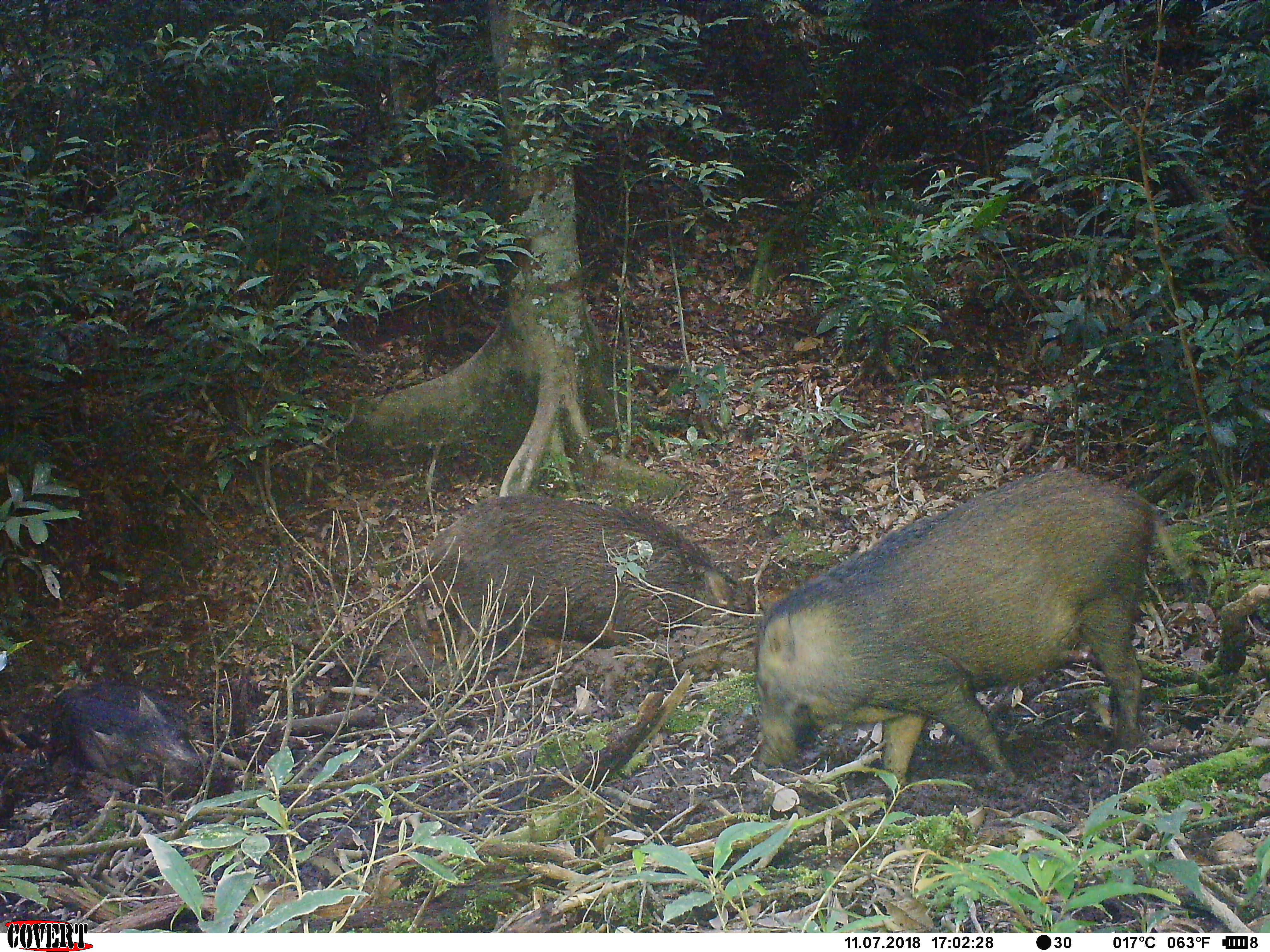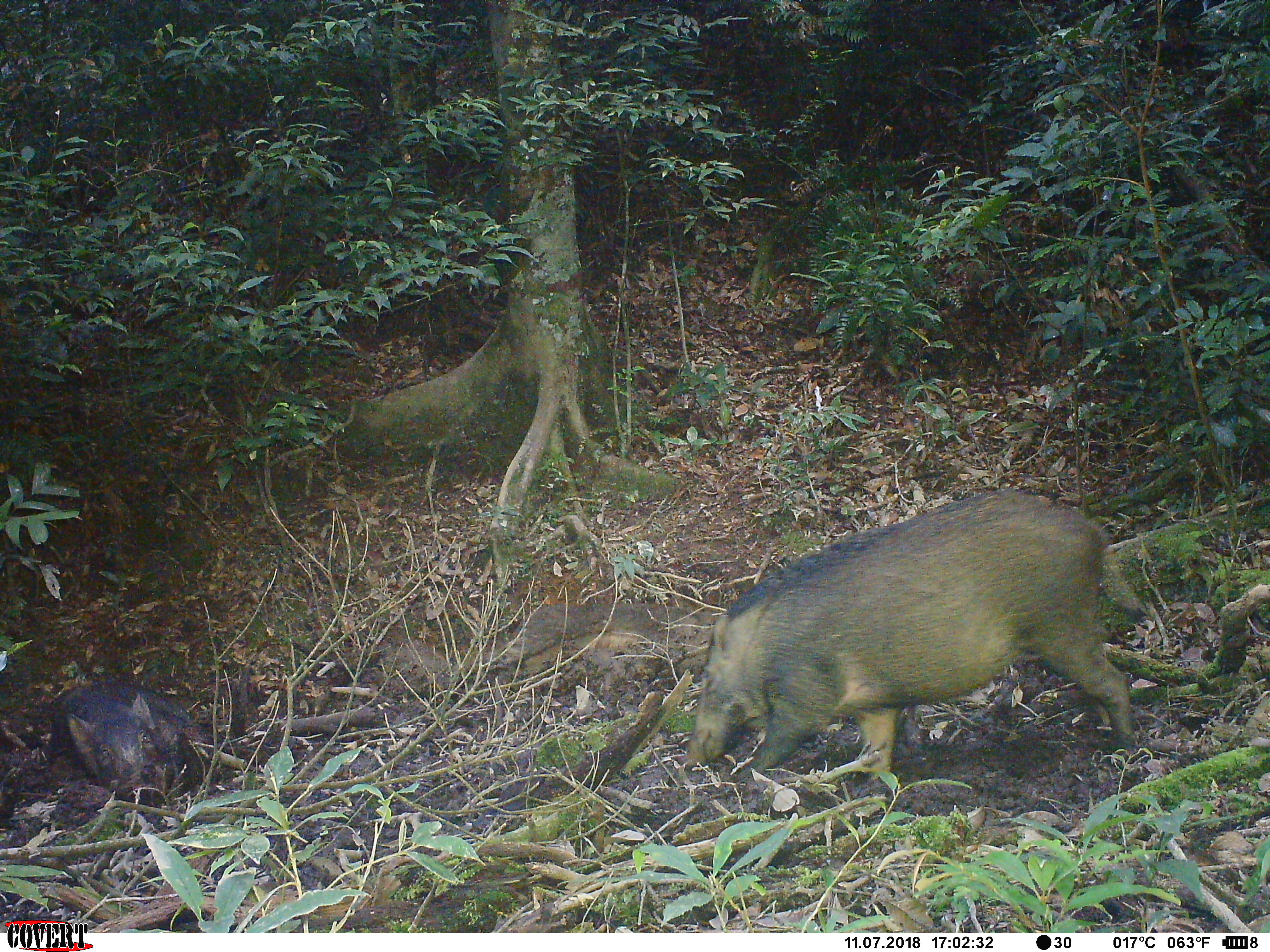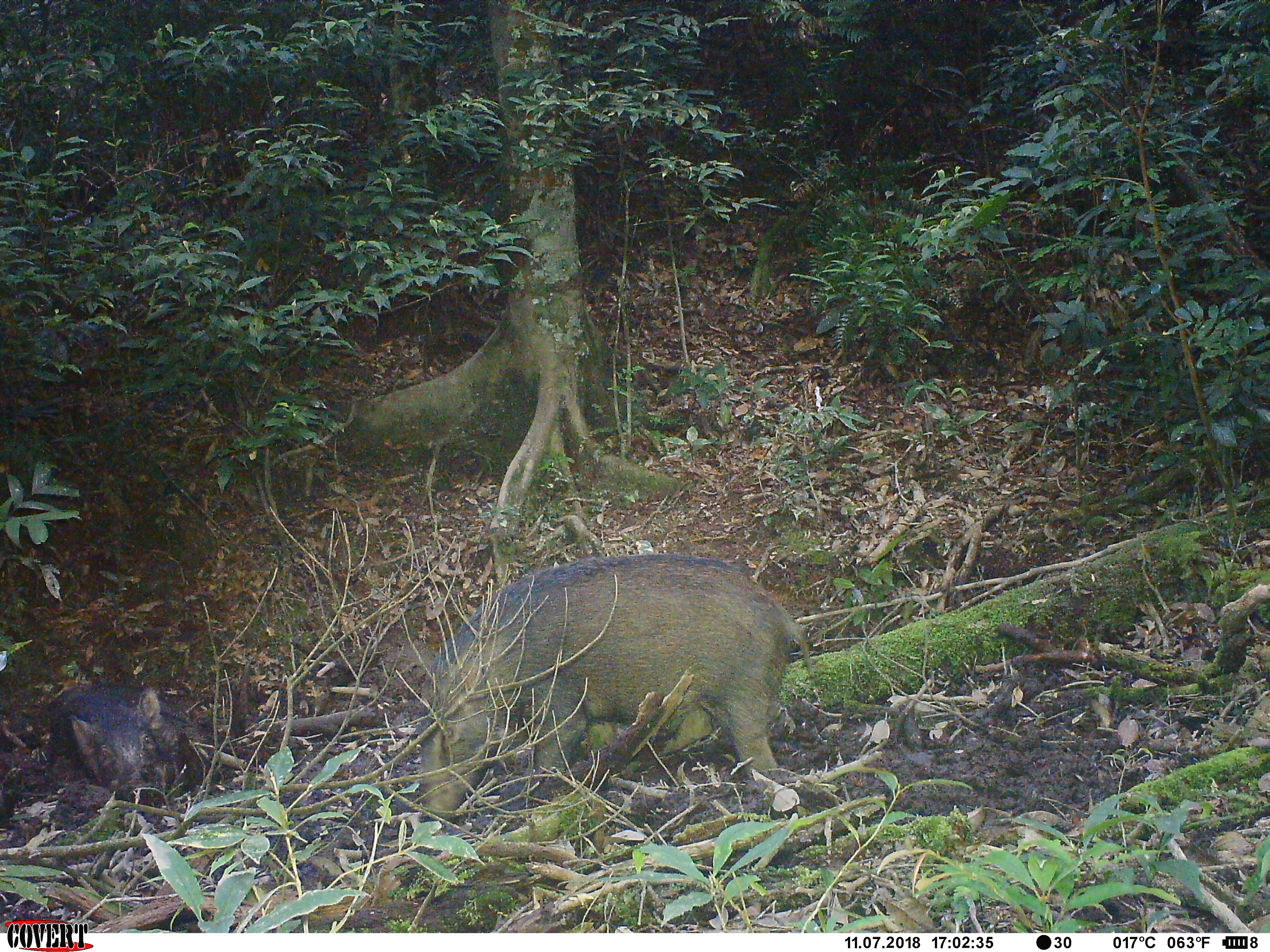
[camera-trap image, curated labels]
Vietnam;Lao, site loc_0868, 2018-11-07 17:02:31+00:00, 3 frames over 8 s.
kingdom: Animalia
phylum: Chordata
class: Mammalia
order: Artiodactyla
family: Suidae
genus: Sus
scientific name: Sus scrofa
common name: eurasian wild pig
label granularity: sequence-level